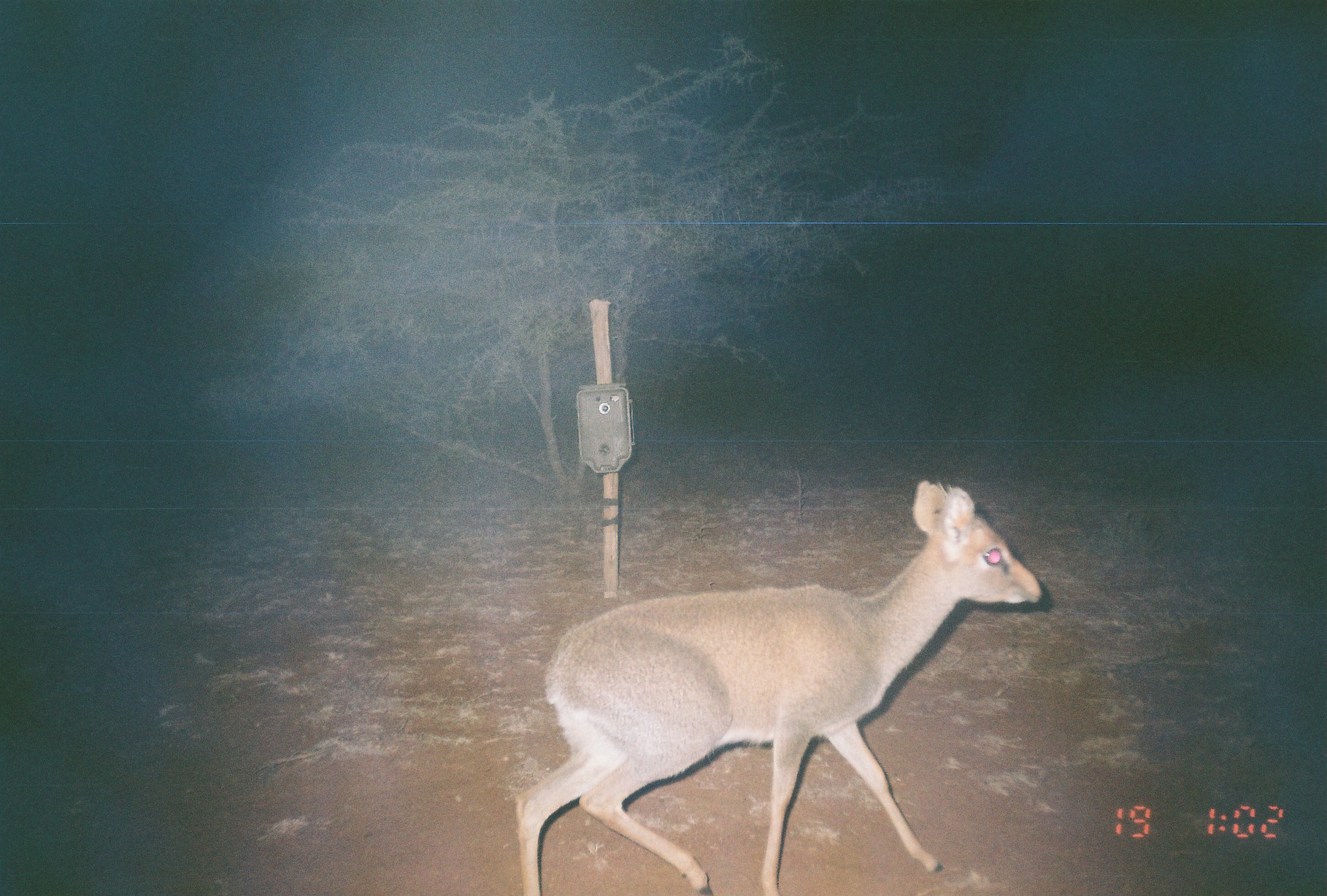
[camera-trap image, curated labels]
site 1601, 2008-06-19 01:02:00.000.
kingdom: Animalia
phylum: Chordata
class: Mammalia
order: Artiodactyla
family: Bovidae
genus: Madoqua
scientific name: Madoqua guentheri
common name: günther's dik-dik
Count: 1.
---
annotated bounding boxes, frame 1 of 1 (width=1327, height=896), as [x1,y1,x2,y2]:
madoqua guentheri: [515,477,1042,895]